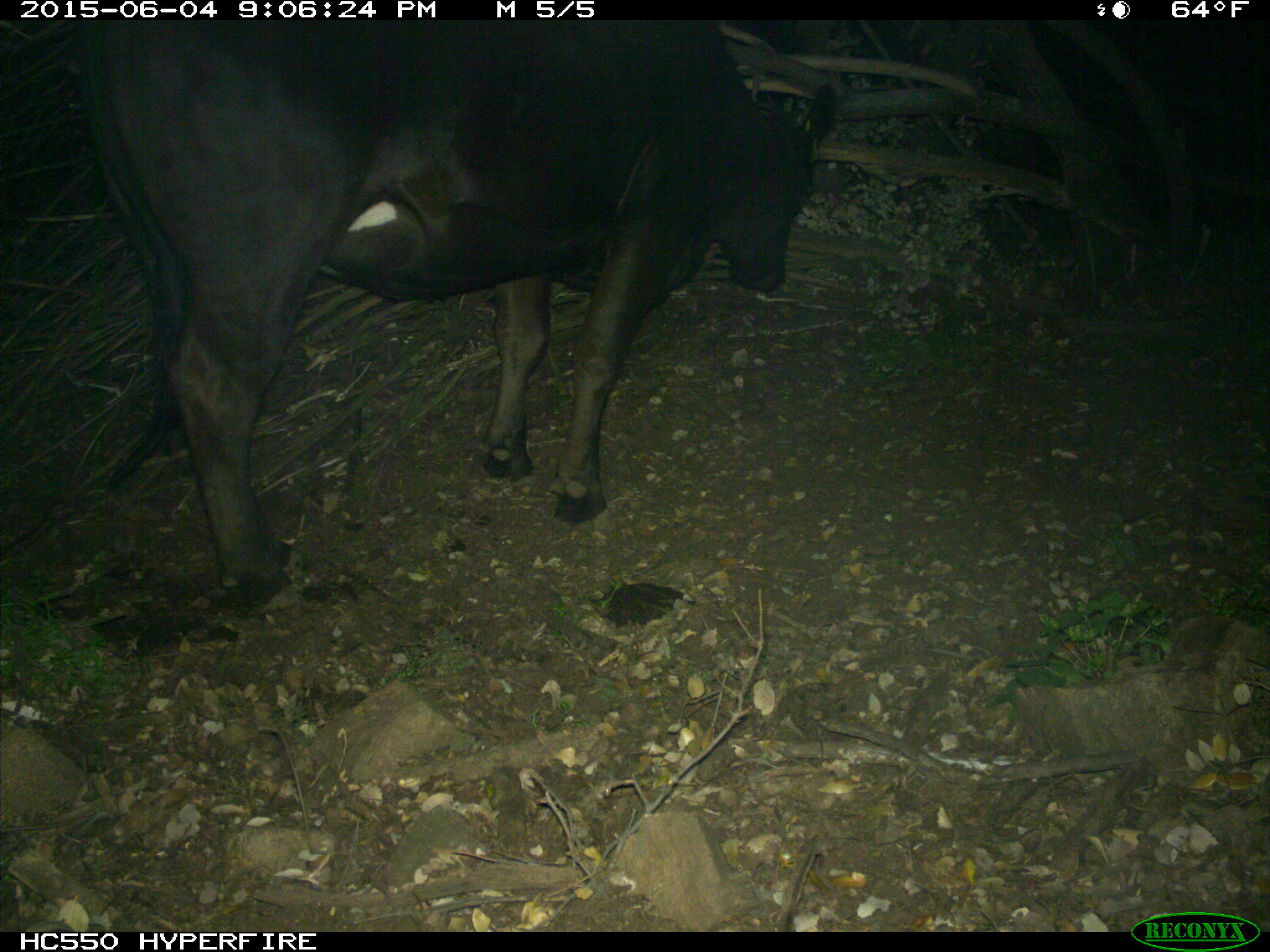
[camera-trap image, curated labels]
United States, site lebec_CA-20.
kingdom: Animalia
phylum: Chordata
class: Mammalia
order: Artiodactyla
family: Bovidae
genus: Bos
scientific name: Bos taurus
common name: domestic cow